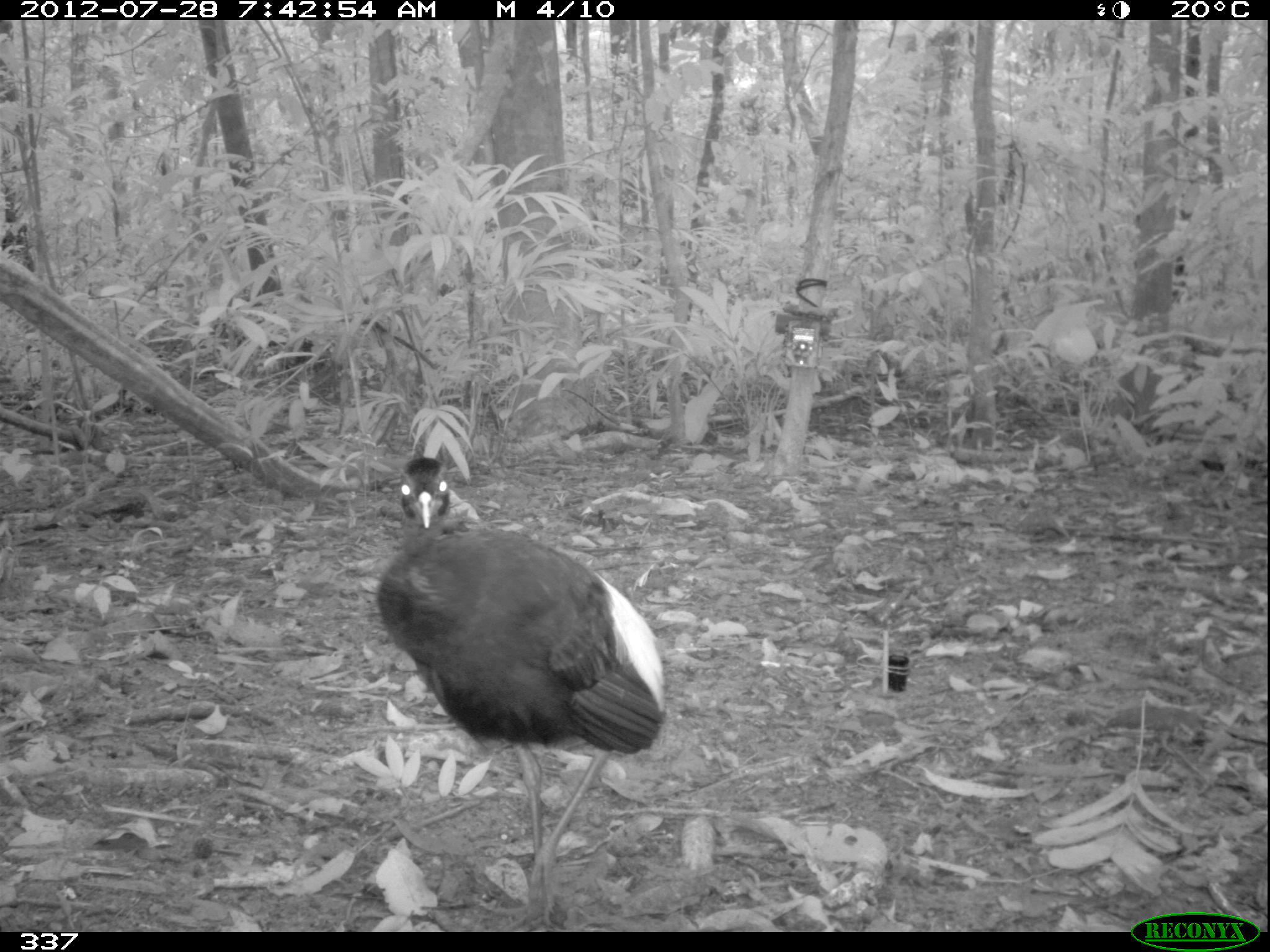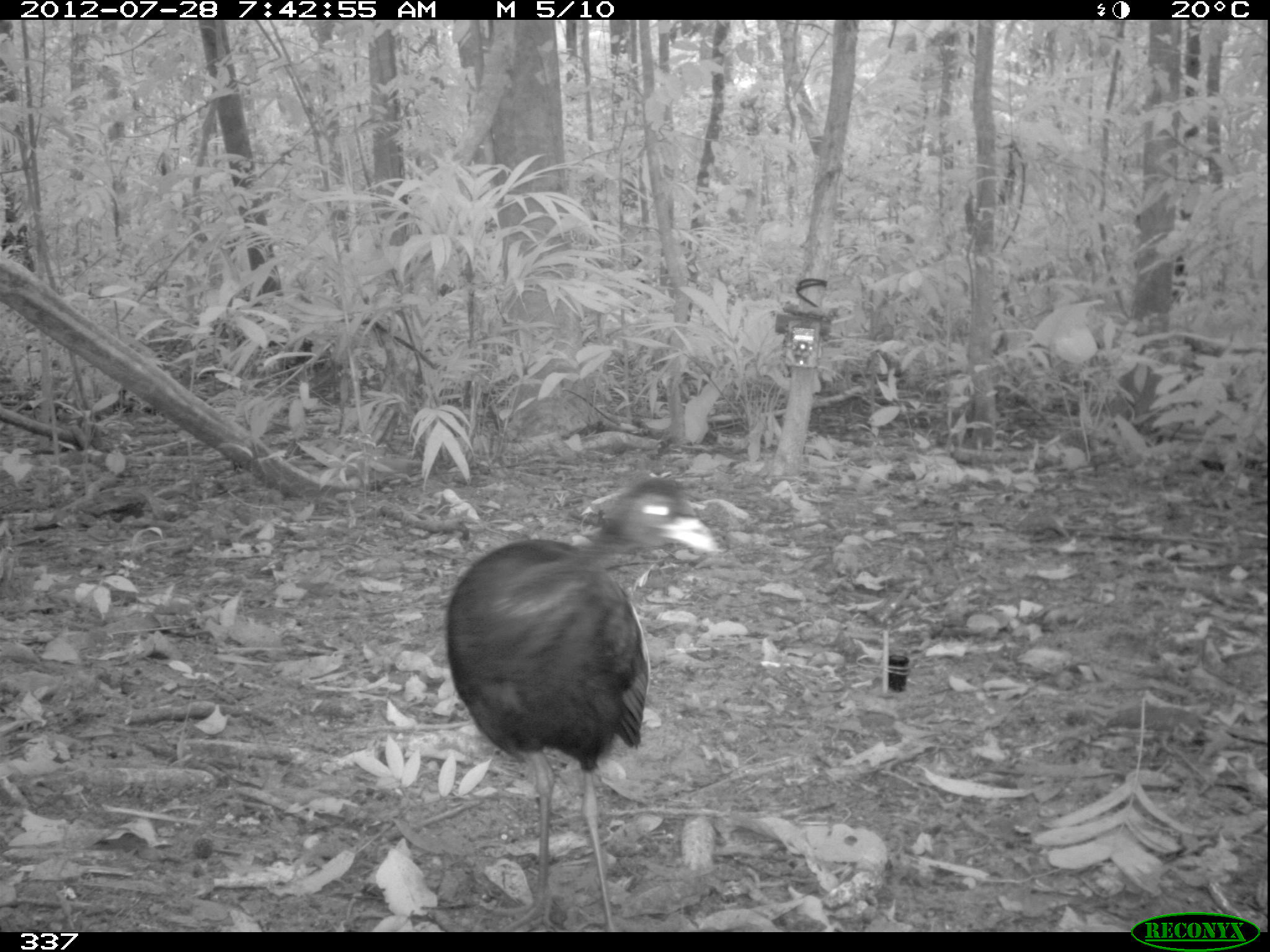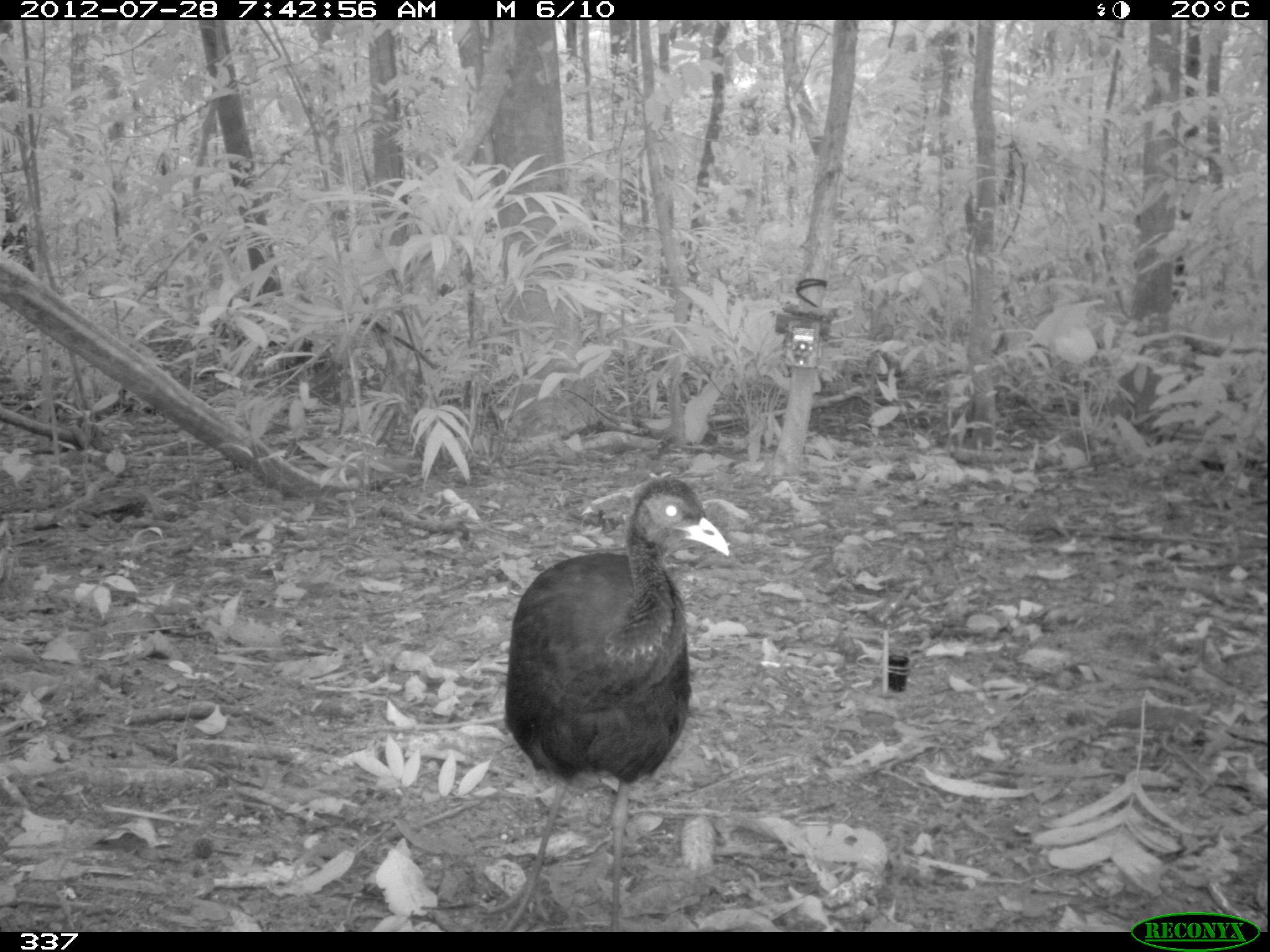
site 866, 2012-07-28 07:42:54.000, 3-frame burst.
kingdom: Animalia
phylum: Chordata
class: Aves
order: Gruiformes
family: Psophiidae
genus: Psophia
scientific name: Psophia leucoptera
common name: pale-winged trumpeter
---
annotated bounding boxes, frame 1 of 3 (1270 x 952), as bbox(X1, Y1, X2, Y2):
psophia leucoptera: bbox(376, 455, 664, 926)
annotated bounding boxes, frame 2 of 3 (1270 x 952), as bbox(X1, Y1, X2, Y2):
psophia leucoptera: bbox(445, 476, 721, 931)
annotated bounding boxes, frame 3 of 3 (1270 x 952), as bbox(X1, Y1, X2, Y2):
psophia leucoptera: bbox(476, 476, 728, 930)